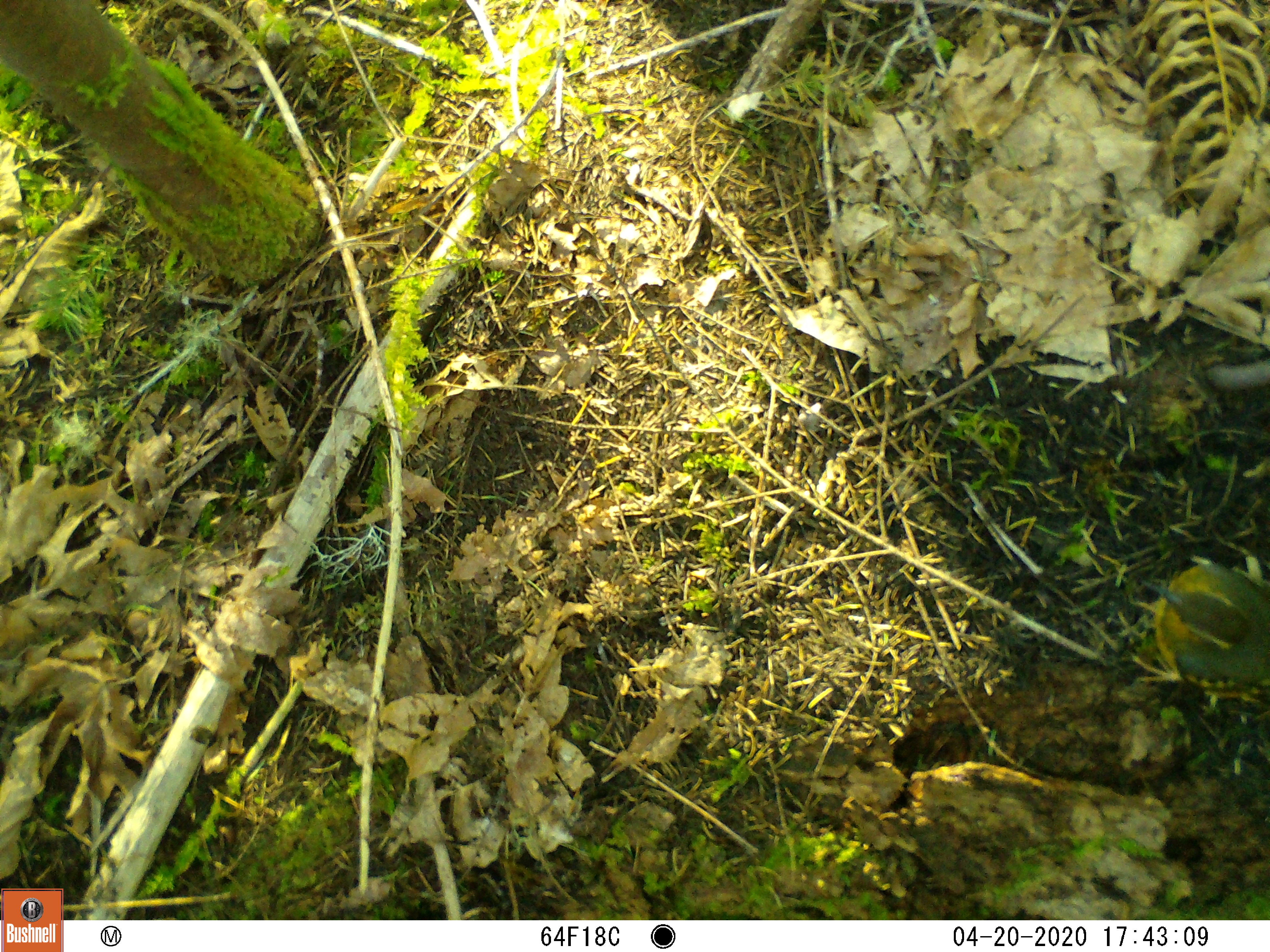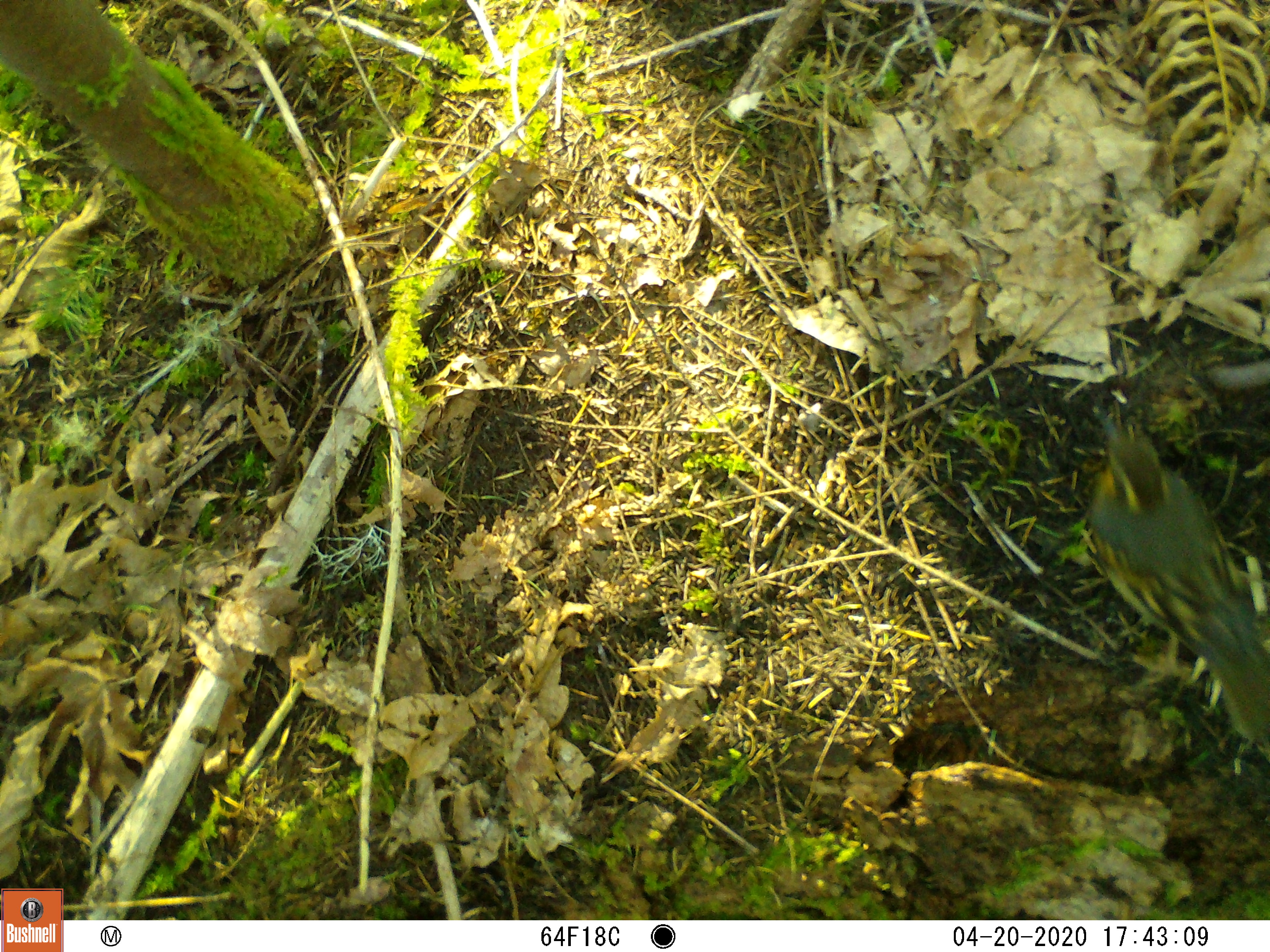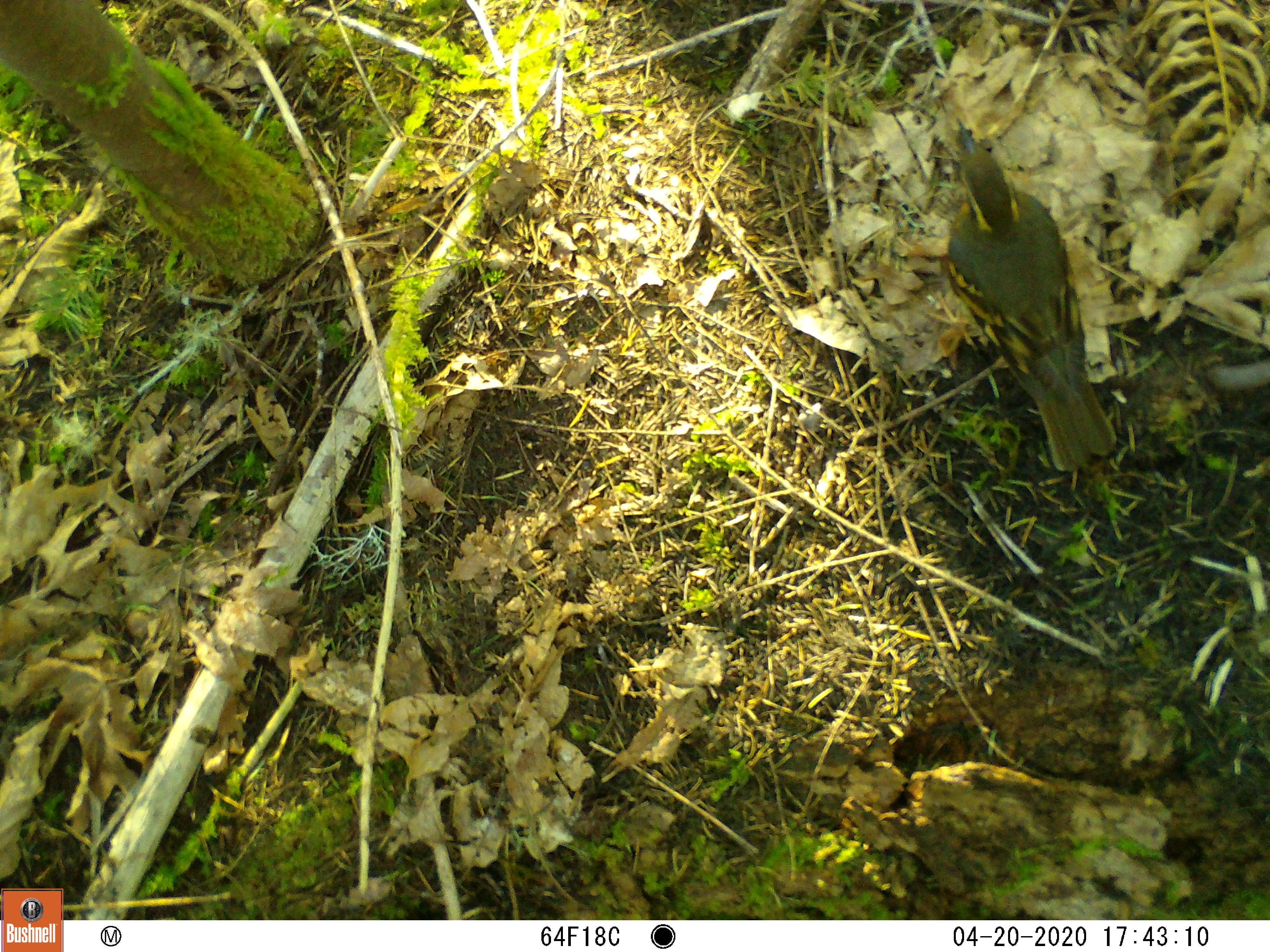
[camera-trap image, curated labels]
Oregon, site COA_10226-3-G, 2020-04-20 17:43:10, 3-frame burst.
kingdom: Animalia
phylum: Chordata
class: Aves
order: Passeriformes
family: Turdidae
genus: Ixoreus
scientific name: Ixoreus naevius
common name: varied thrush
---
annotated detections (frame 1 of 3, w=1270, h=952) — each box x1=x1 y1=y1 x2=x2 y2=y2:
varied thrush: x1=1132 y1=560 x2=1263 y2=697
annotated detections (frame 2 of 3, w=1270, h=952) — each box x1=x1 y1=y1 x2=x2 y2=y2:
varied thrush: x1=1081 y1=413 x2=1263 y2=740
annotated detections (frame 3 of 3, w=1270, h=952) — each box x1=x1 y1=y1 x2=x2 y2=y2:
varied thrush: x1=947 y1=113 x2=1107 y2=475